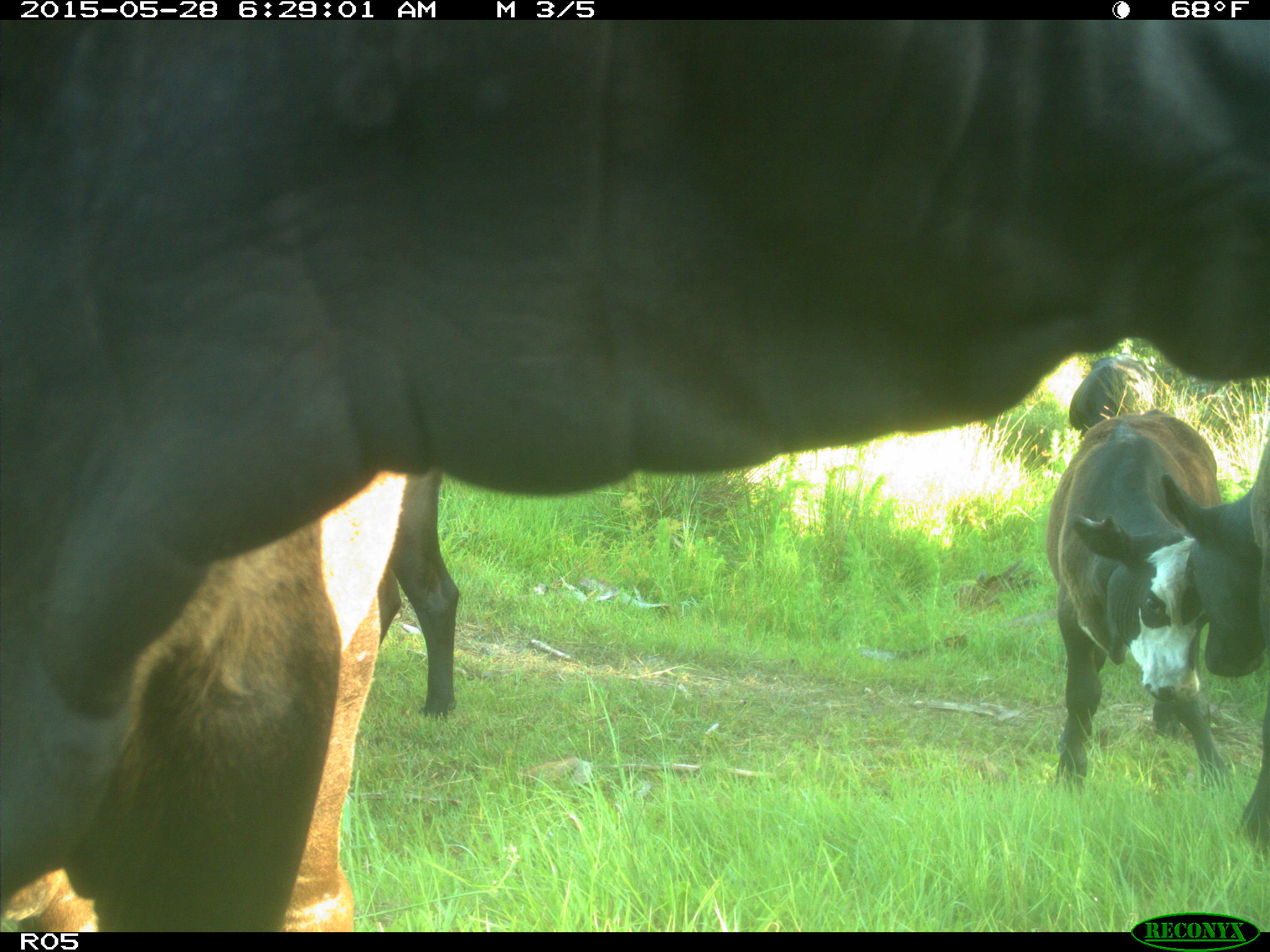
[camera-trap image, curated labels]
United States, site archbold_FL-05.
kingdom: Animalia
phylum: Chordata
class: Mammalia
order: Artiodactyla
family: Bovidae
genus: Bos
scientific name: Bos taurus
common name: domestic cow